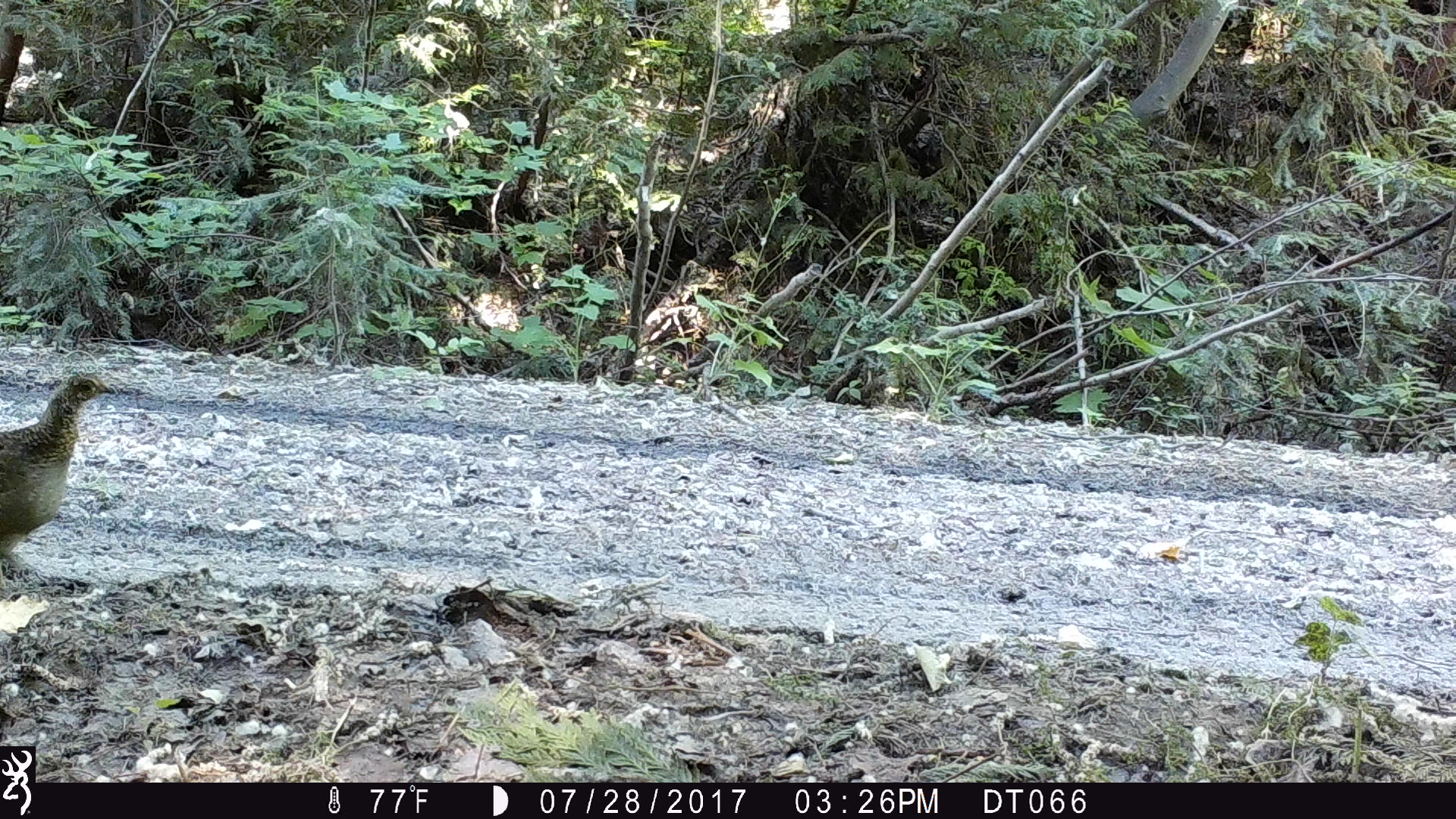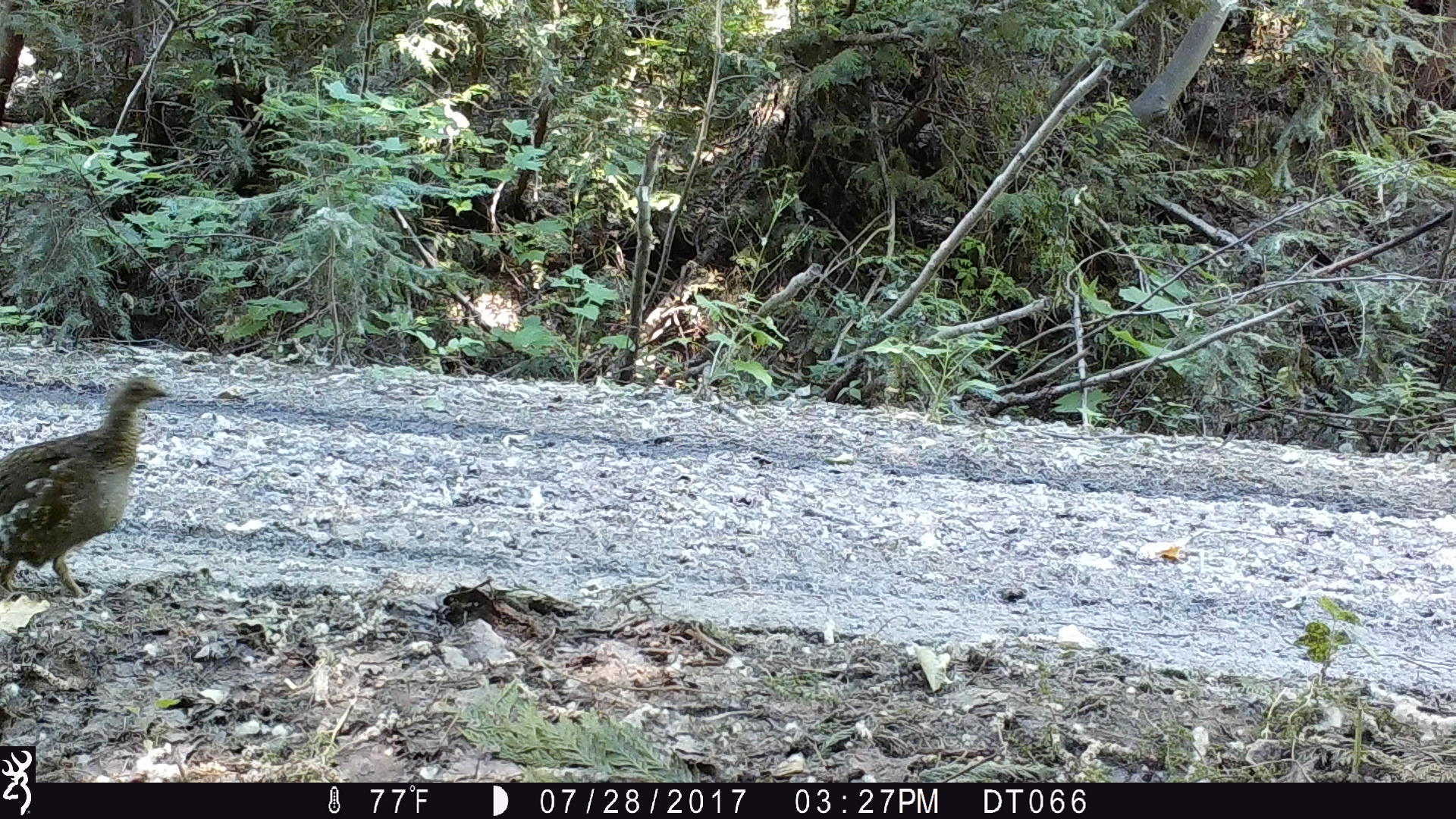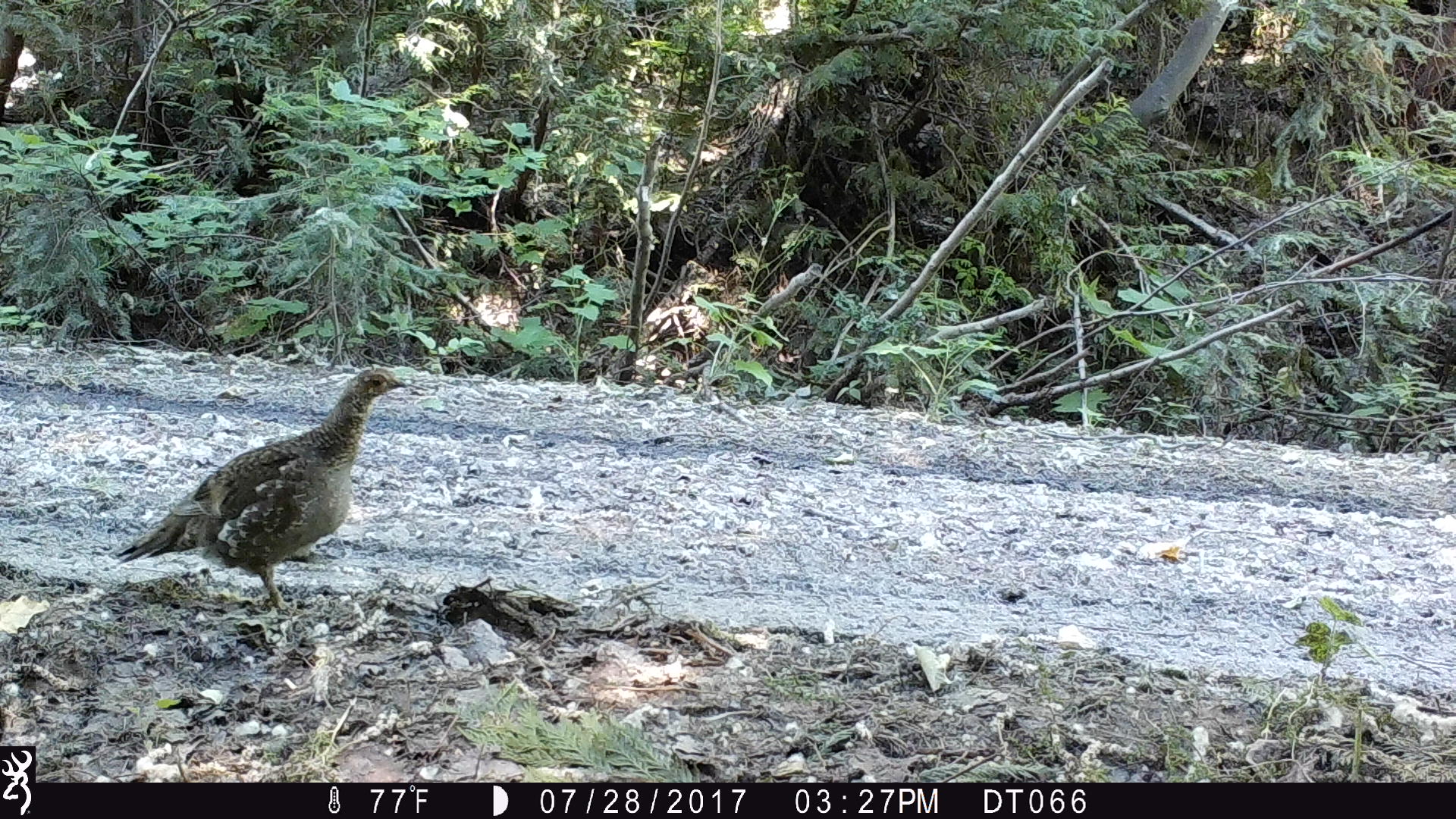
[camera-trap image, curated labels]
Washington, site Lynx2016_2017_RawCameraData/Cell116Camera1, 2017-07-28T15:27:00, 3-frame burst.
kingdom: Animalia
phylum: Chordata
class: Aves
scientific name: Aves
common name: birds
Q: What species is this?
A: Aves (birds).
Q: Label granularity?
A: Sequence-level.